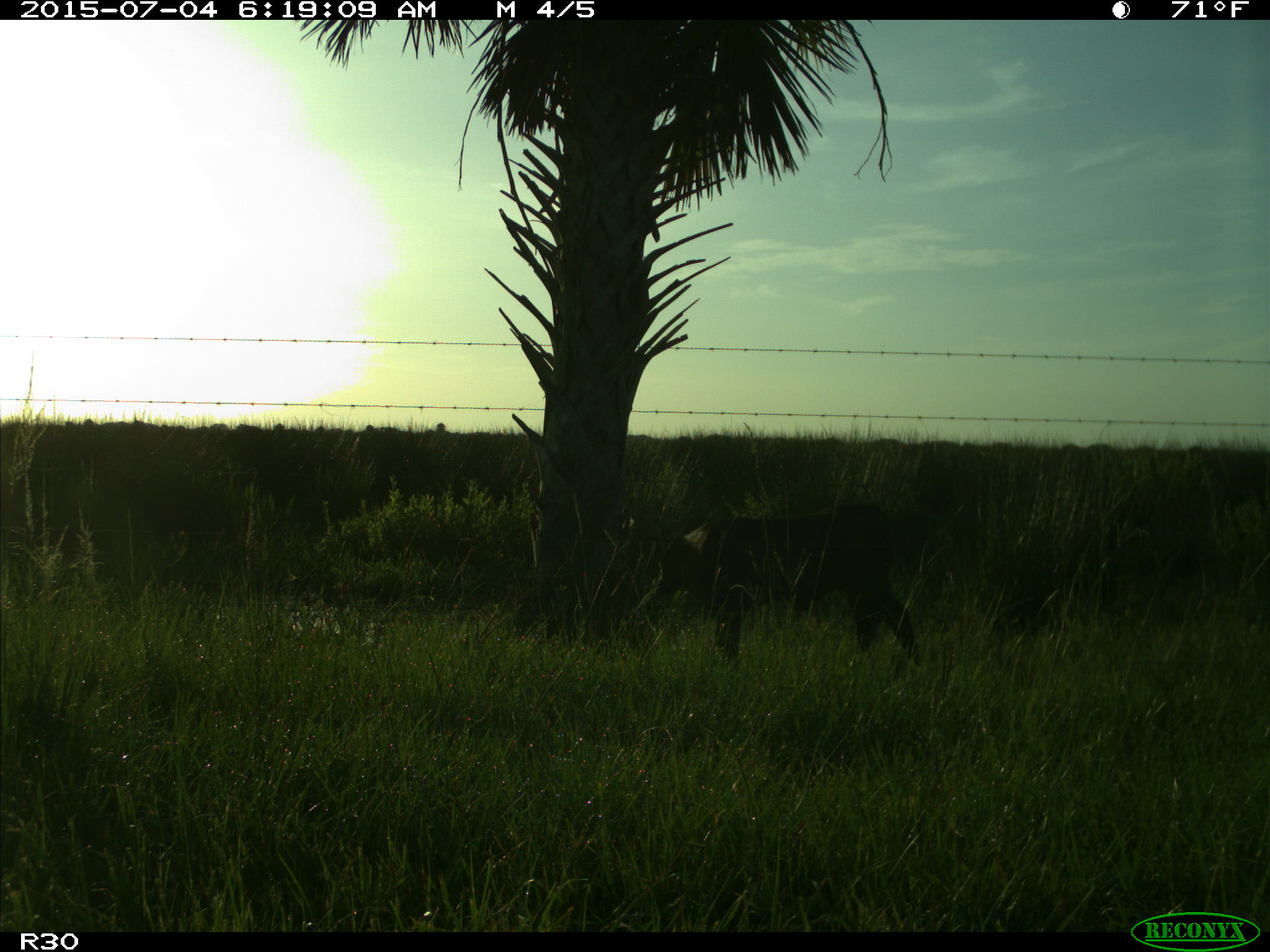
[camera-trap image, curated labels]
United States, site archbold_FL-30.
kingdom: Animalia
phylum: Chordata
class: Mammalia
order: Artiodactyla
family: Bovidae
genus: Bos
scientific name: Bos taurus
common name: domestic cow